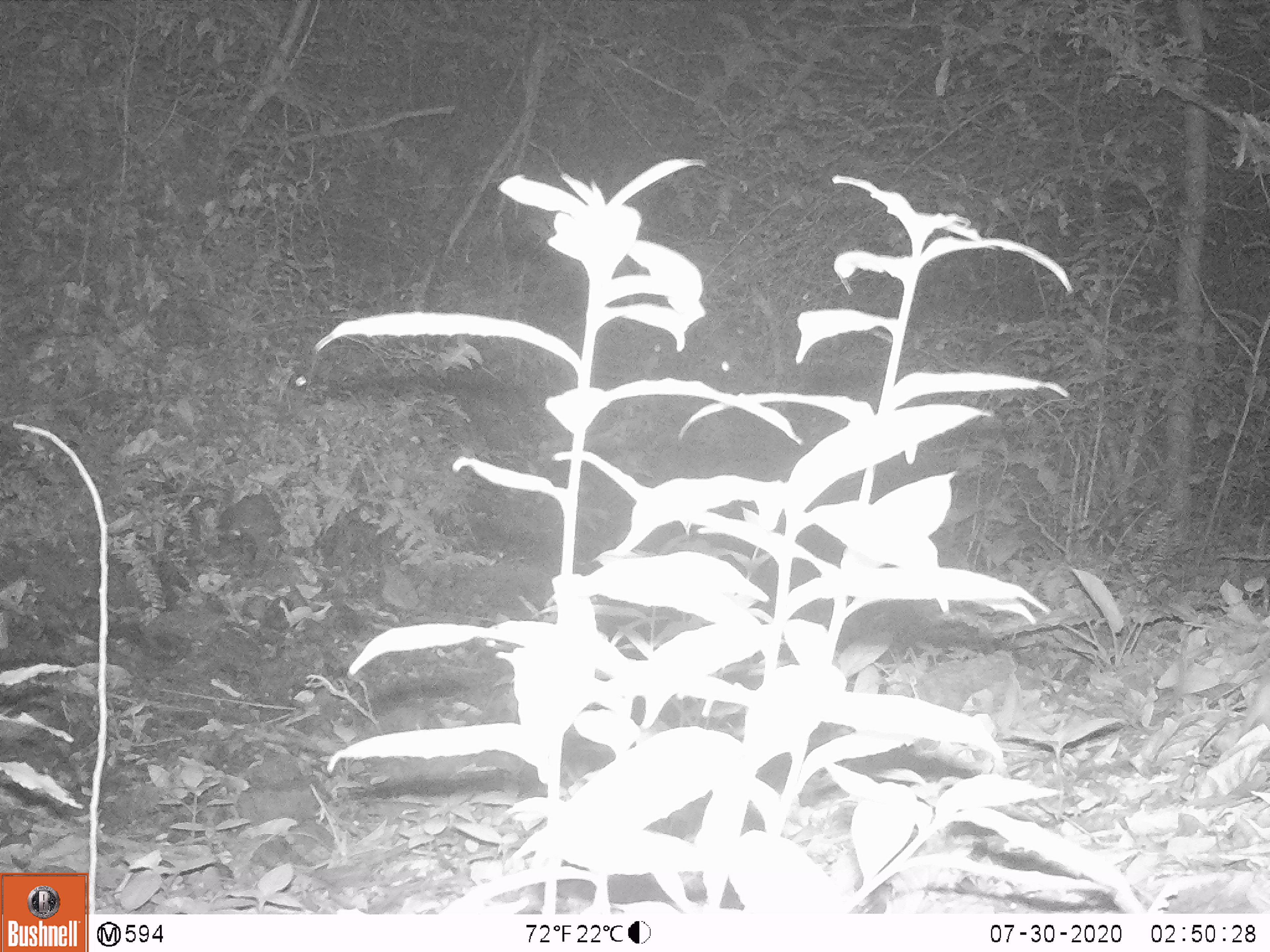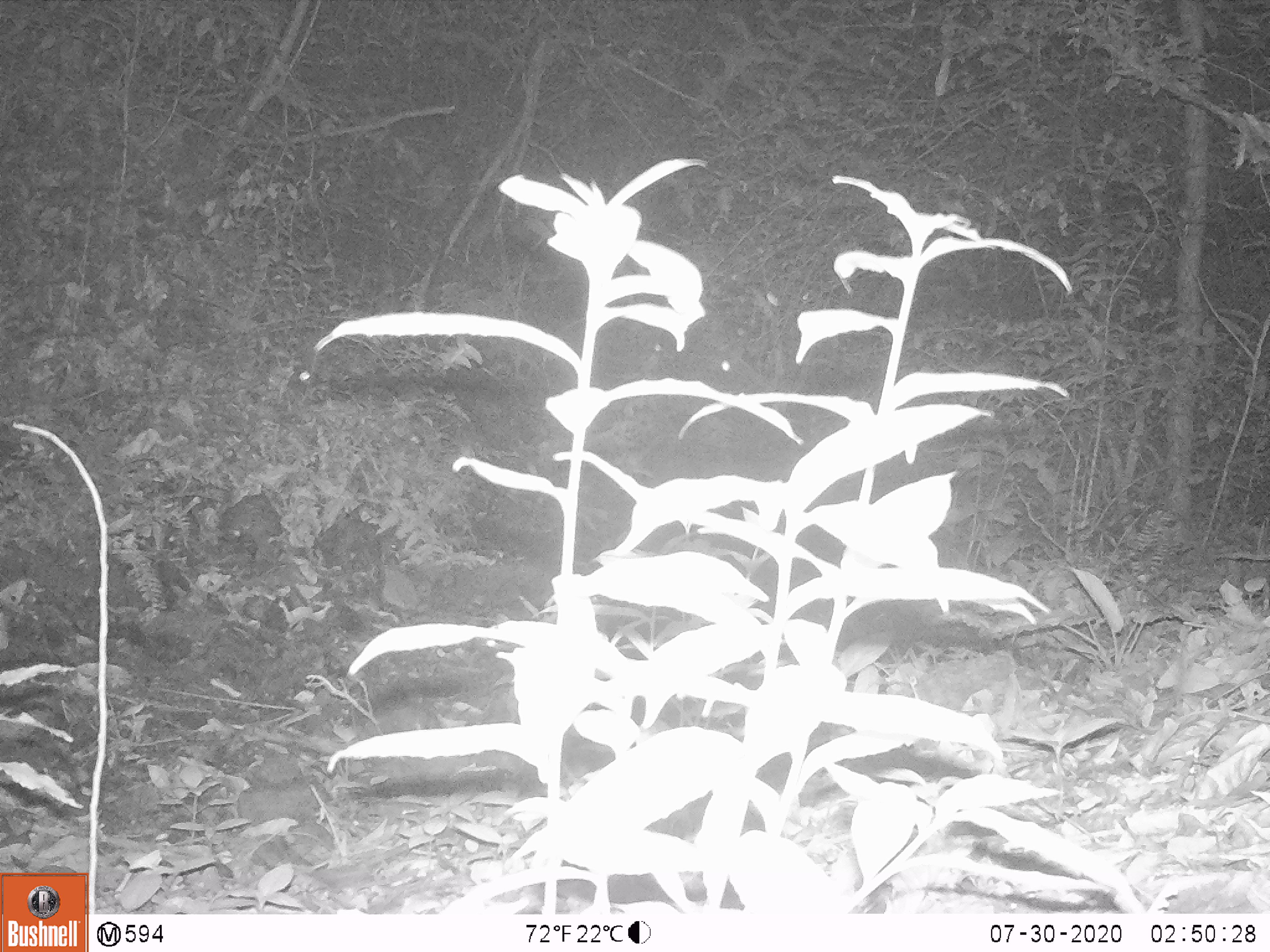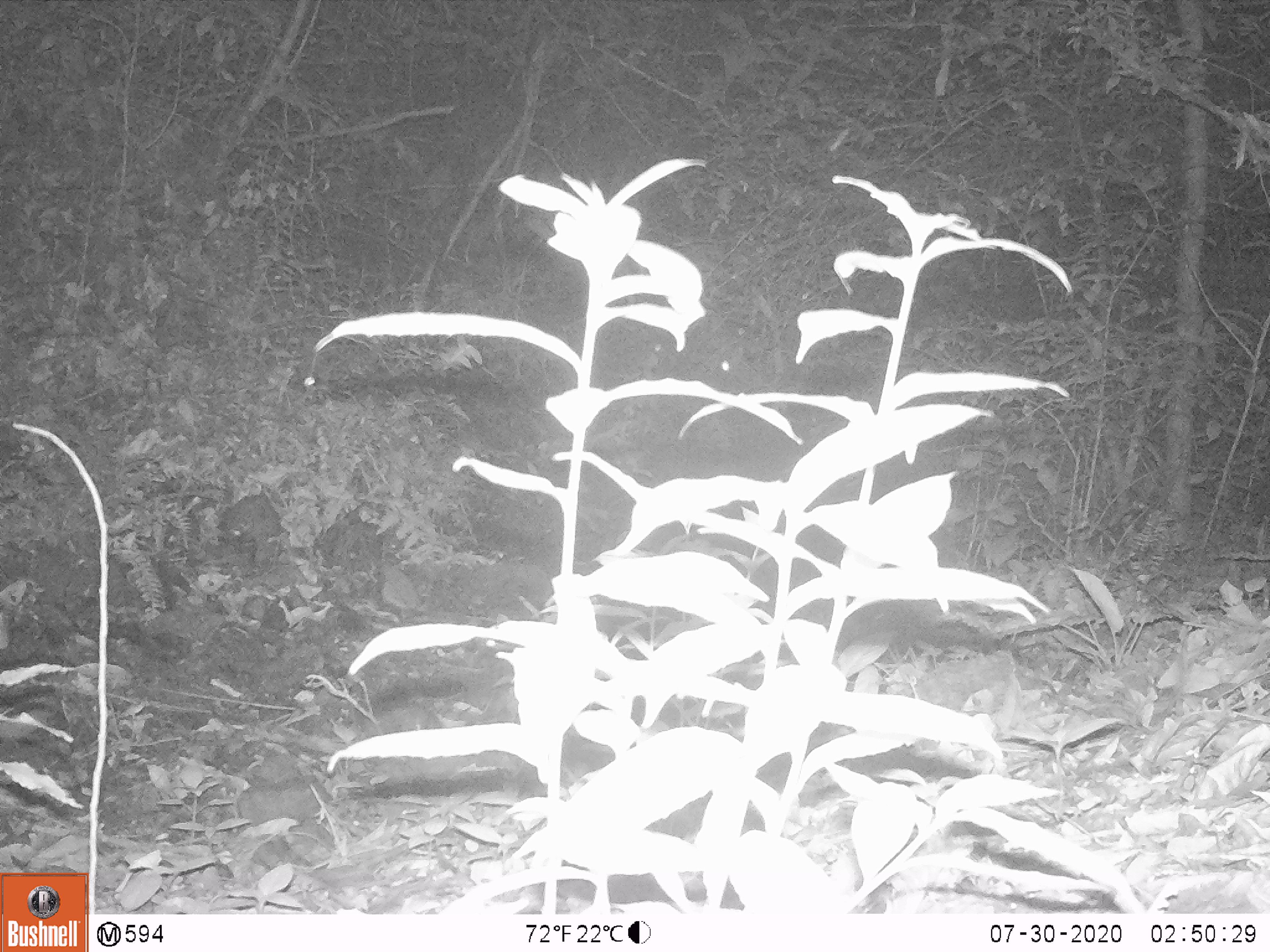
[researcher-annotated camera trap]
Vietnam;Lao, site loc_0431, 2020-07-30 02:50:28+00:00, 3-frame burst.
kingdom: Animalia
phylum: Chordata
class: Mammalia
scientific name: Mammalia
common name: mammal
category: unidentified small mammal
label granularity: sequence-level